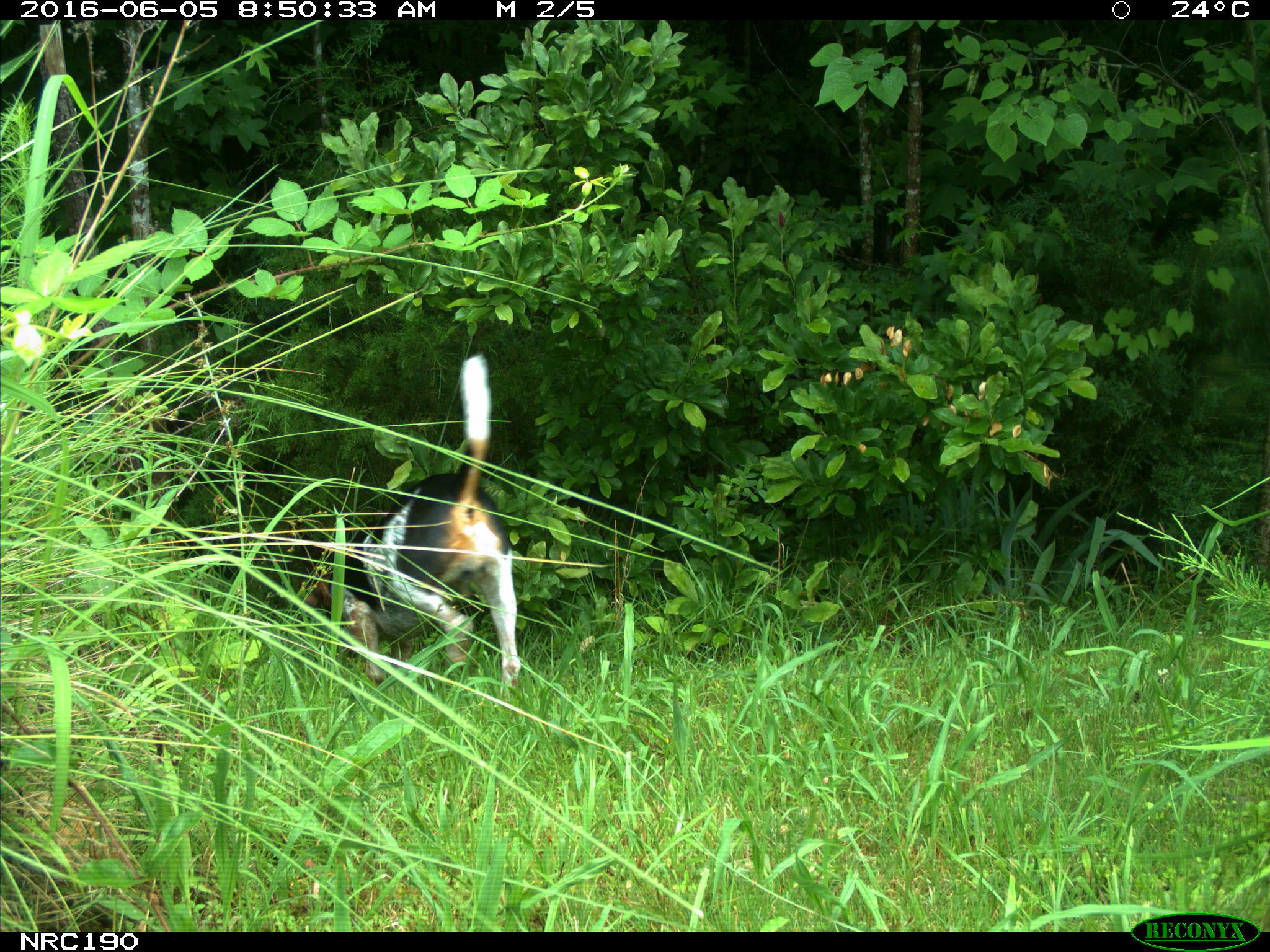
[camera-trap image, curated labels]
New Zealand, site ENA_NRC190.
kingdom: Animalia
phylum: Chordata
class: Mammalia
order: Carnivora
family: Canidae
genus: Canis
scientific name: Canis familiaris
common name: domestic dog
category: dog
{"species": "dog (domestic dog) (Canis familiaris)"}